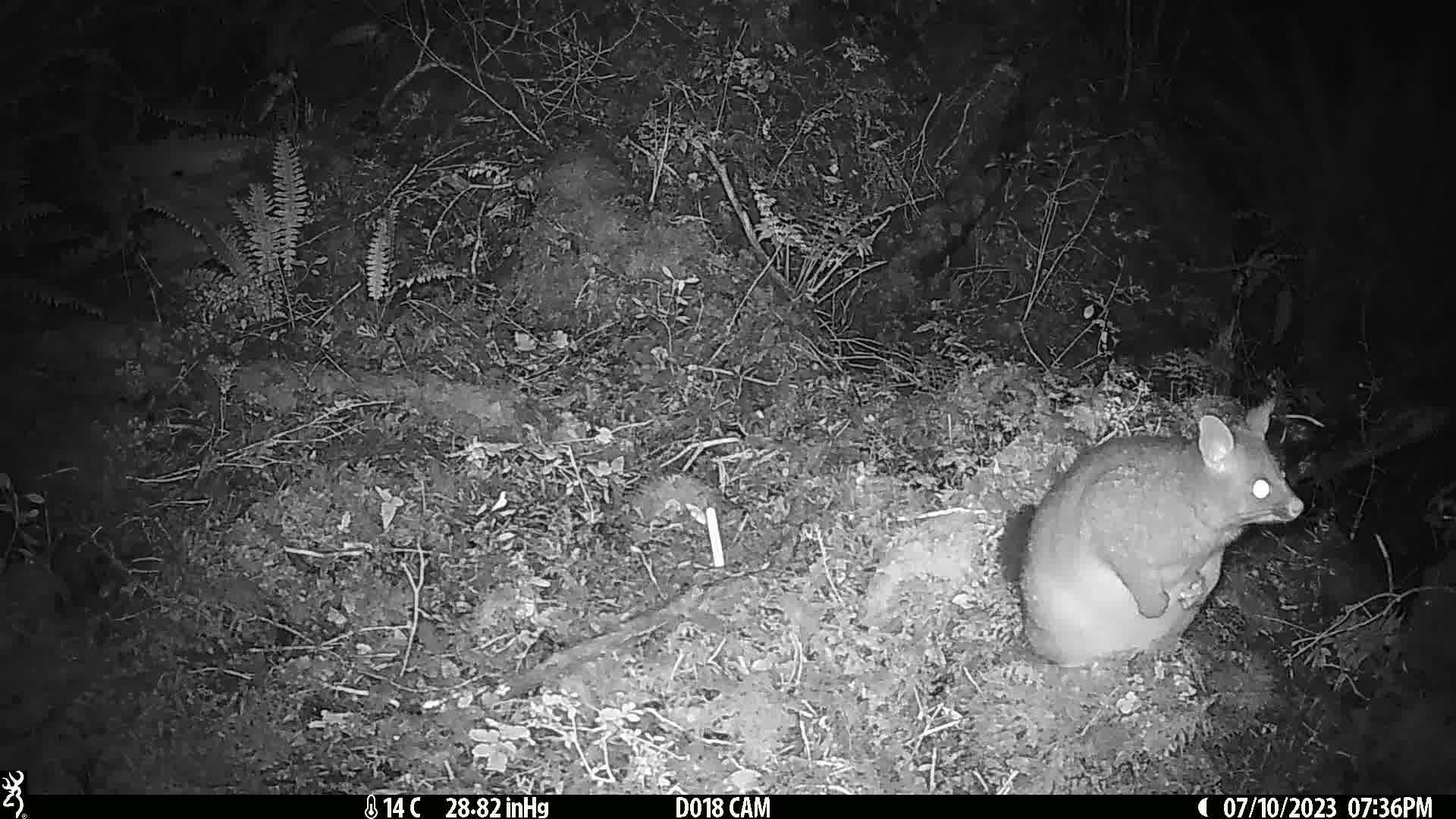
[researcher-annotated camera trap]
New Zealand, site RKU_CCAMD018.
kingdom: Animalia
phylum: Chordata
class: Mammalia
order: Diprotodontia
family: Phalangeridae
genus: Trichosurus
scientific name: Trichosurus vulpecula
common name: common brushtail possum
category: possum